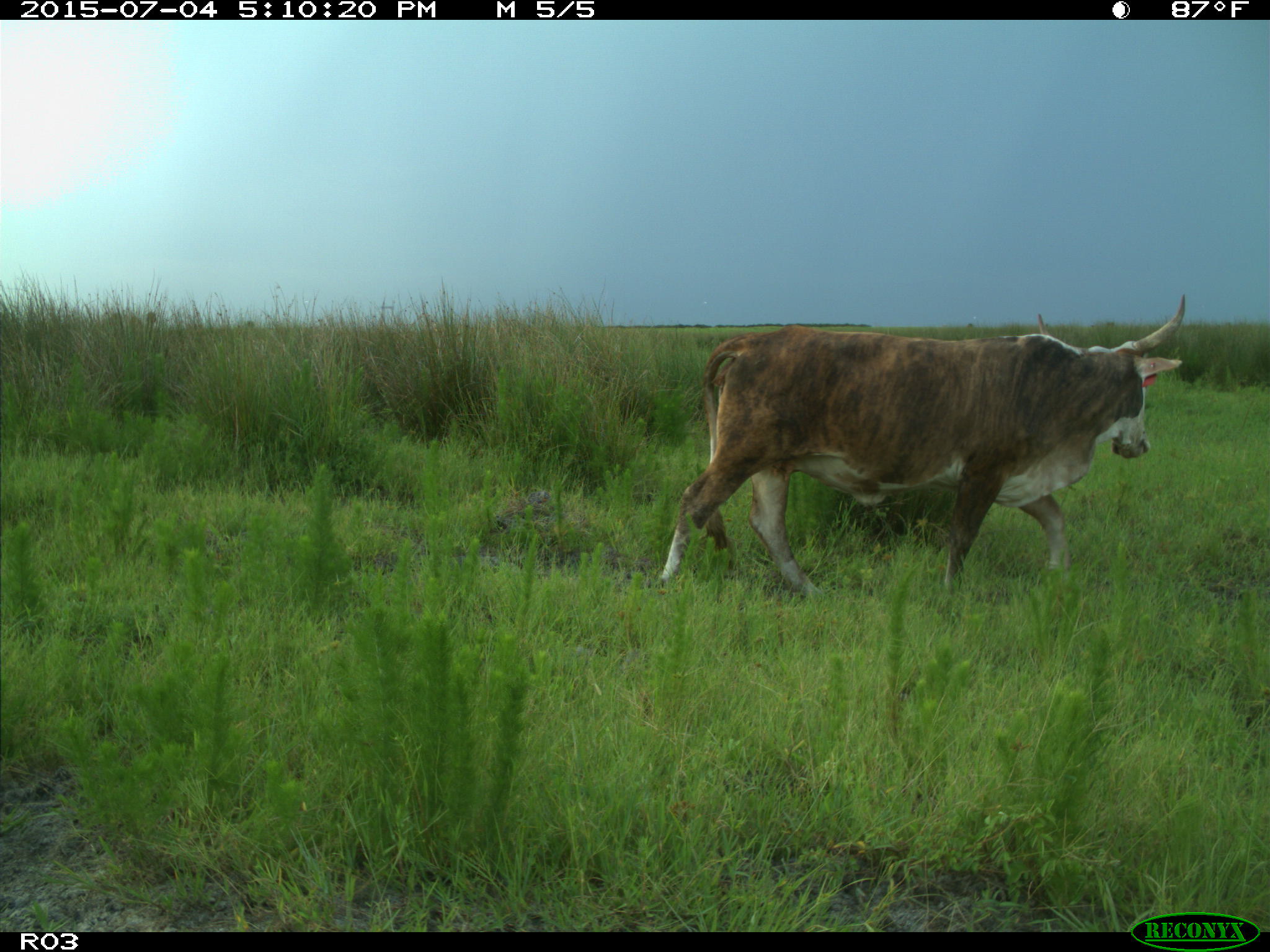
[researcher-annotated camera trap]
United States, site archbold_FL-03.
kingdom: Animalia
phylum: Chordata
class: Mammalia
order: Artiodactyla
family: Bovidae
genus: Bos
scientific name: Bos taurus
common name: domestic cow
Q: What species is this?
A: Bos taurus (domestic cow).